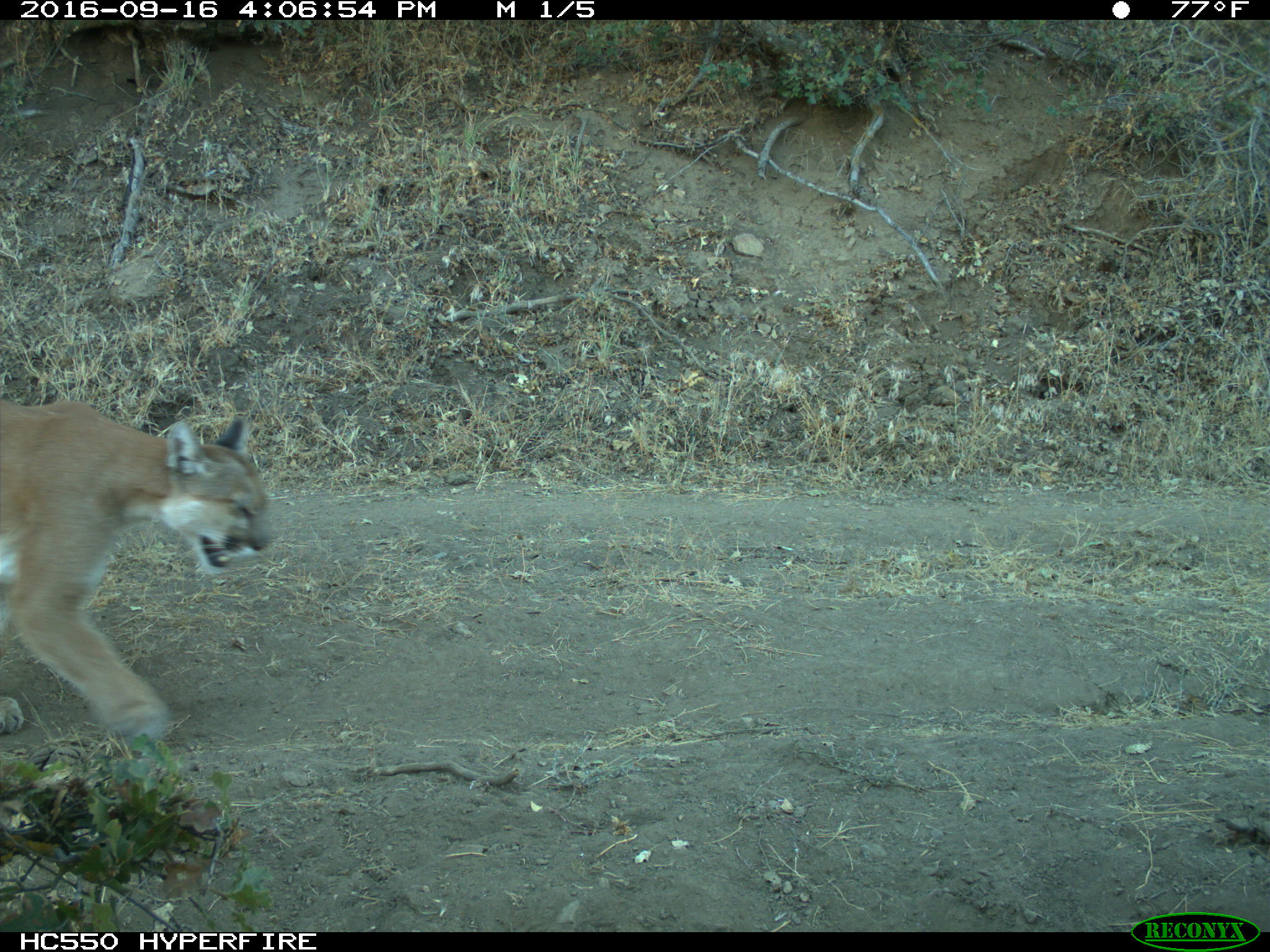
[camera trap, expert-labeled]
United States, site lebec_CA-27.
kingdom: Animalia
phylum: Chordata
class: Mammalia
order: Carnivora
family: Felidae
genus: Puma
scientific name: Puma concolor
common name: mountain lion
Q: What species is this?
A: Puma concolor (mountain lion).